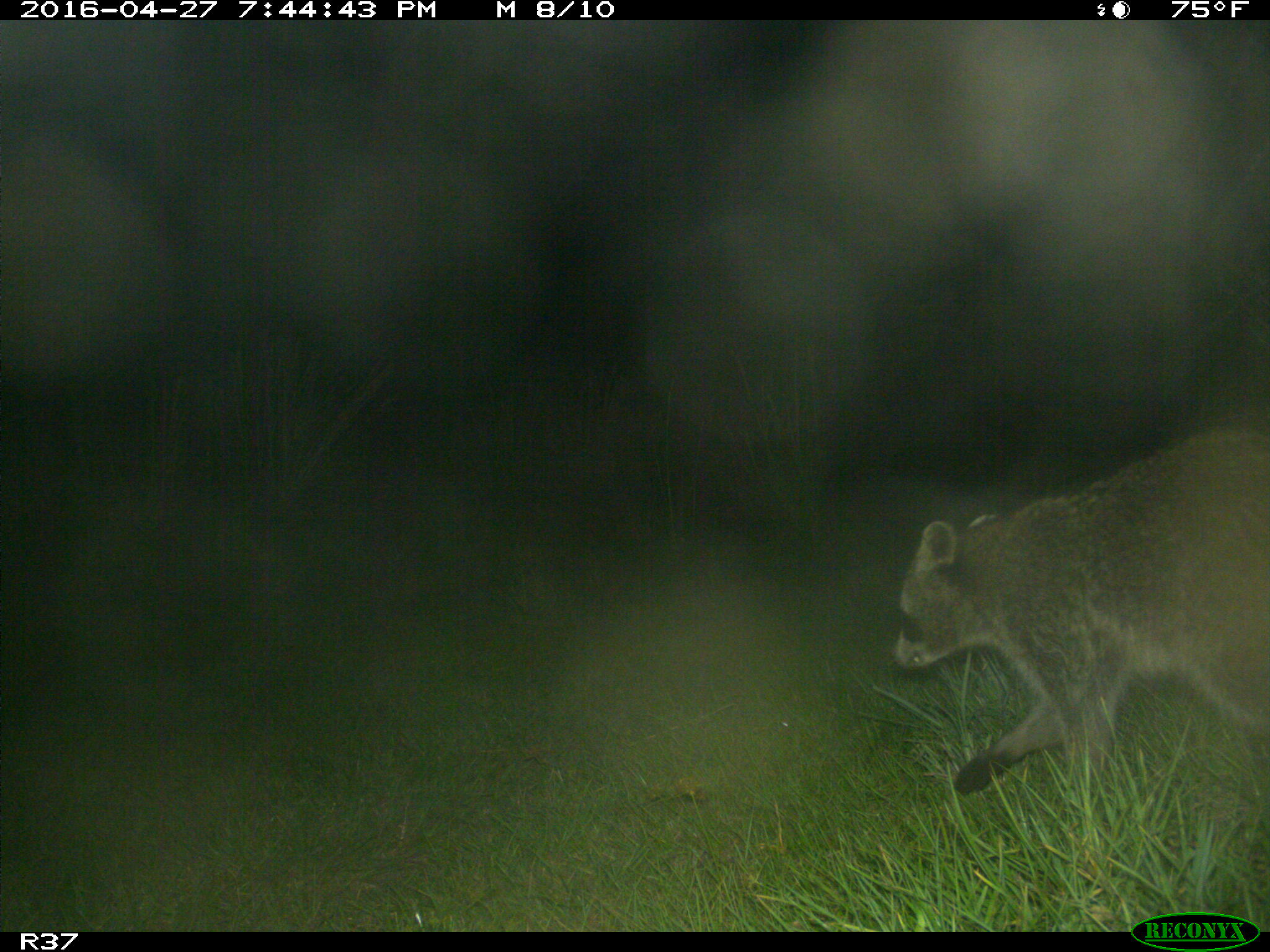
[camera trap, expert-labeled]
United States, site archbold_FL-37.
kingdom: Animalia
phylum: Chordata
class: Mammalia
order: Carnivora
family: Procyonidae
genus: Procyon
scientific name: Procyon lotor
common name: common raccoon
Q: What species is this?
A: Procyon lotor (common raccoon).